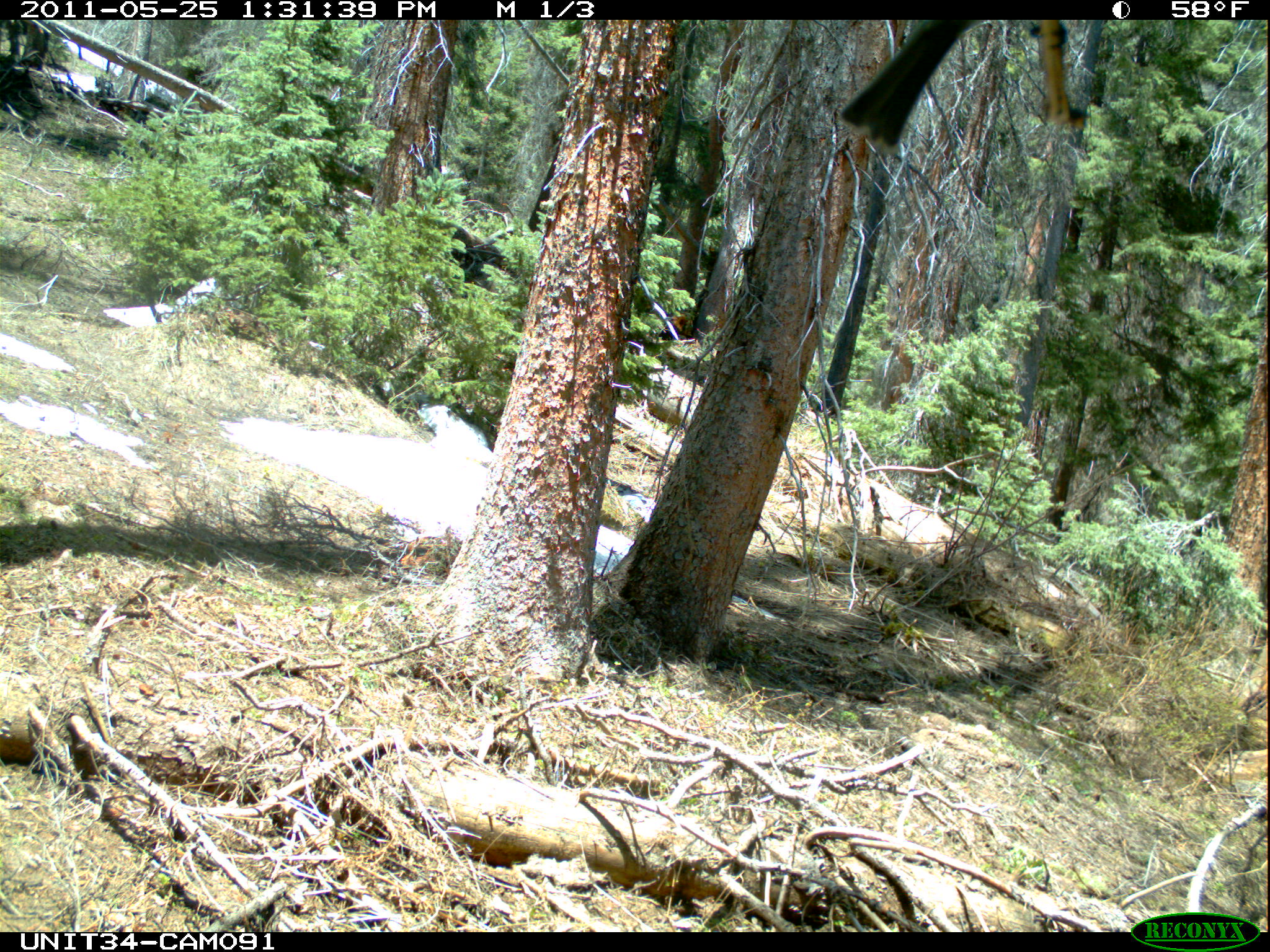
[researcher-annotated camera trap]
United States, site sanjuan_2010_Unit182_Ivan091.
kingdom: Animalia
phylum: Chordata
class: Aves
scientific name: Aves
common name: birds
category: unidentified bird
Unidentified bird (birds) (Aves).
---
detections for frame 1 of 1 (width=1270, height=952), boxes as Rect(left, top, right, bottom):
animal: Rect(838, 19, 982, 155)